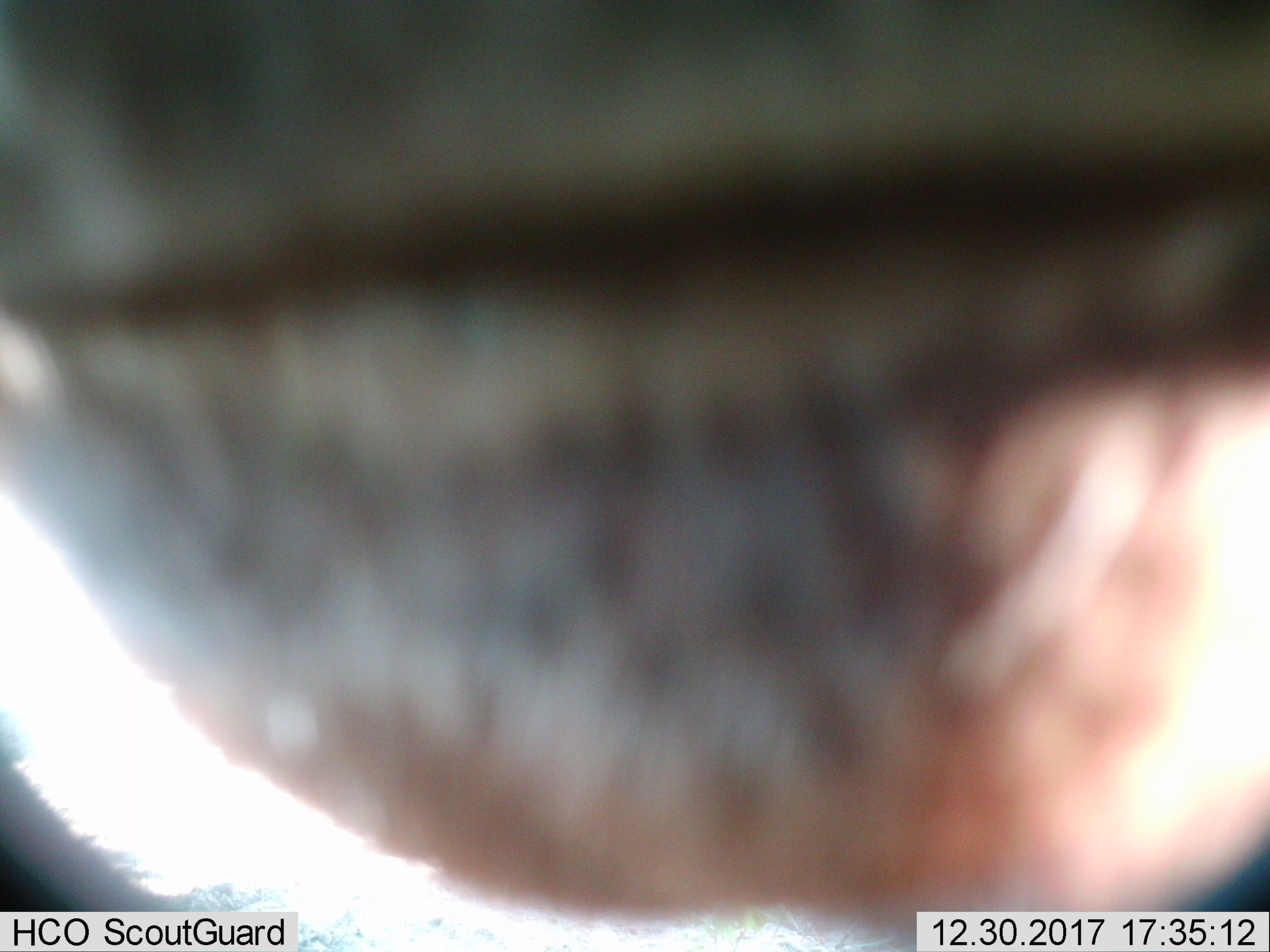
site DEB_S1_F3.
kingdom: Animalia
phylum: Chordata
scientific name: Vertebrata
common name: domestic animal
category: domesticanimal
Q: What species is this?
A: Domesticanimal (domestic animal) (Vertebrata).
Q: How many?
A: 1.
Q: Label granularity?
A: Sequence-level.